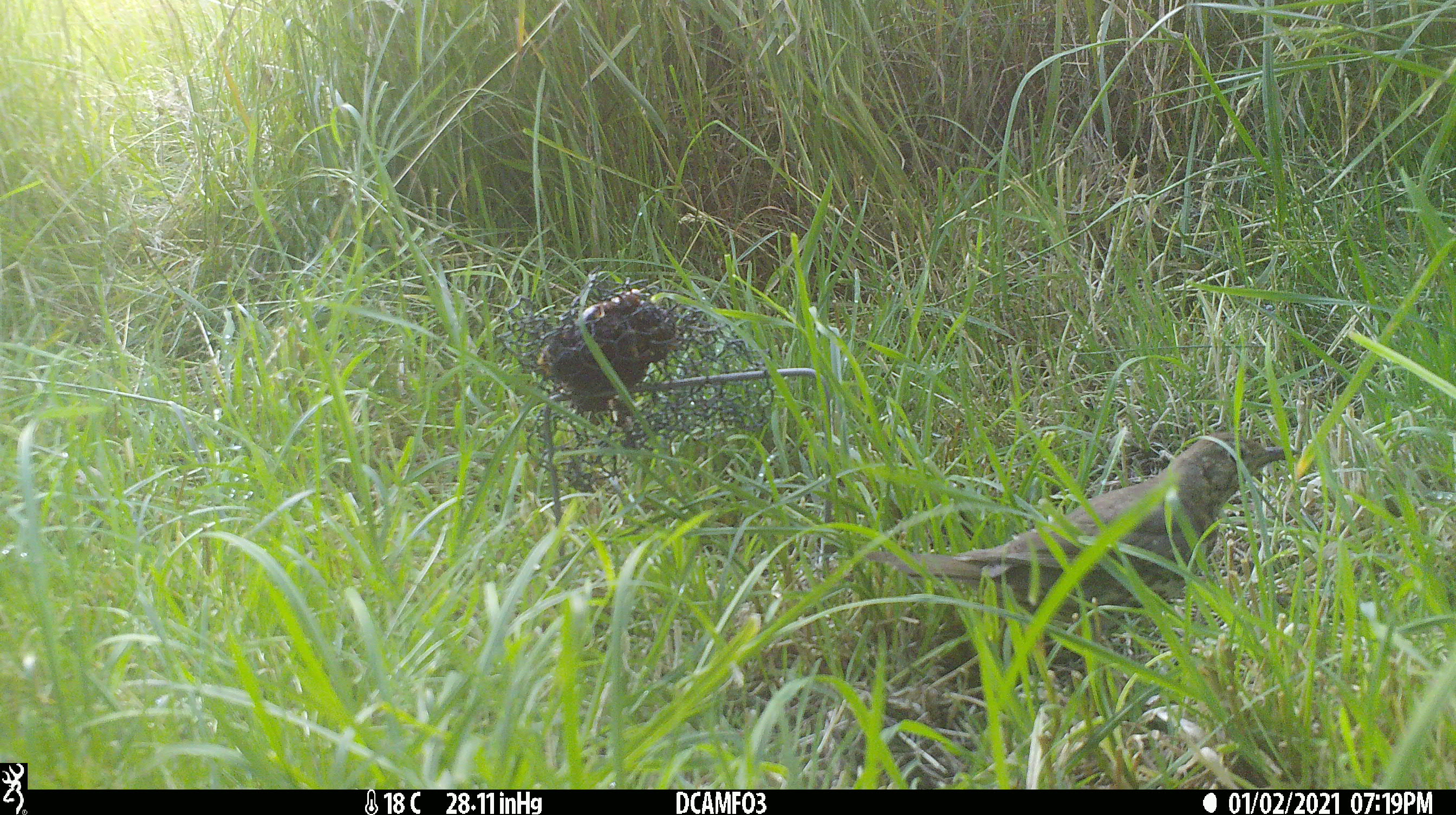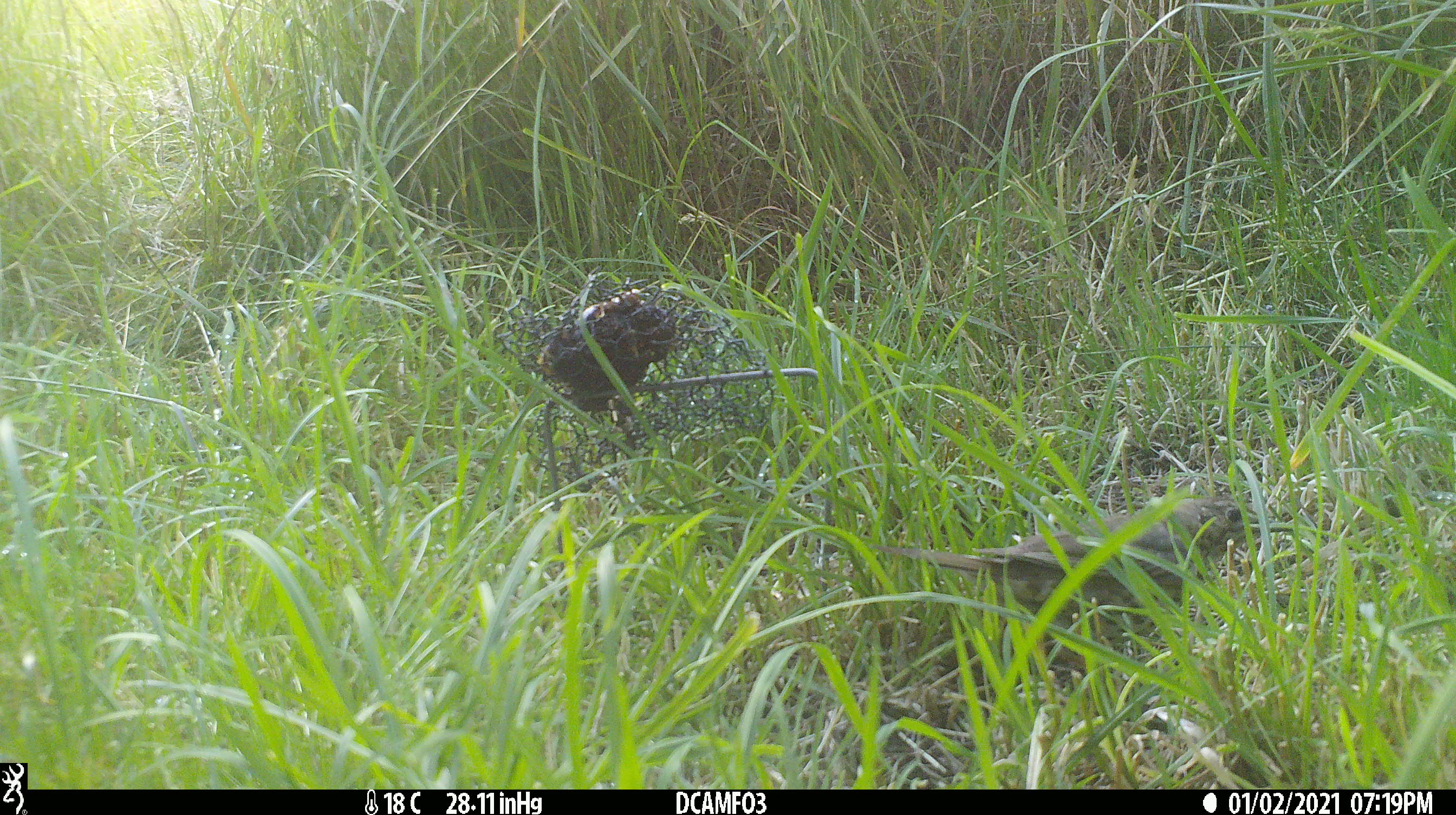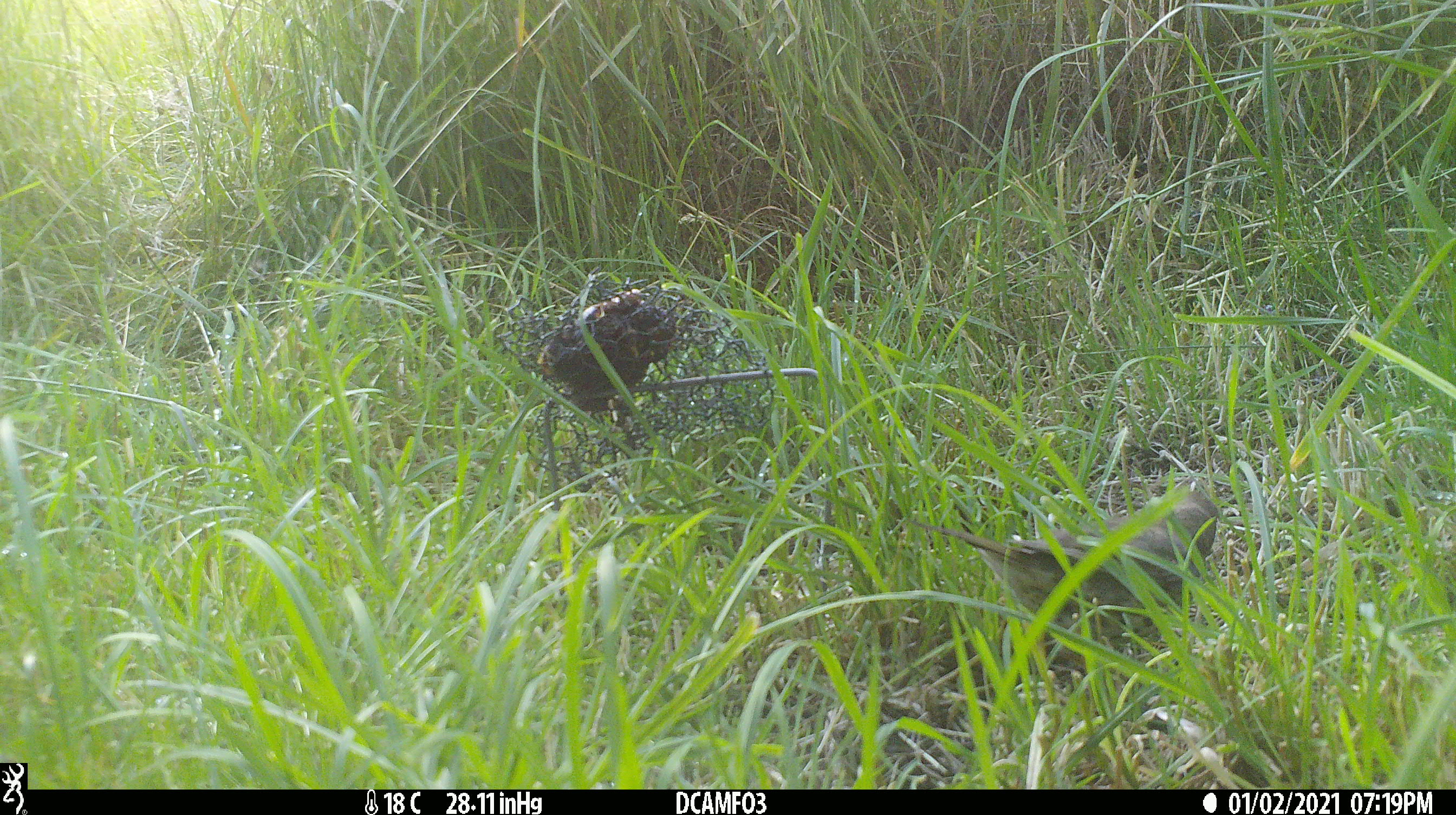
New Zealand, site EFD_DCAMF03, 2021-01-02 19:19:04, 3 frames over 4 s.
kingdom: Animalia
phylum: Chordata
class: Aves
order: Passeriformes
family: Turdidae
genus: Turdus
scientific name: Turdus philomelos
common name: song thrush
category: thrush